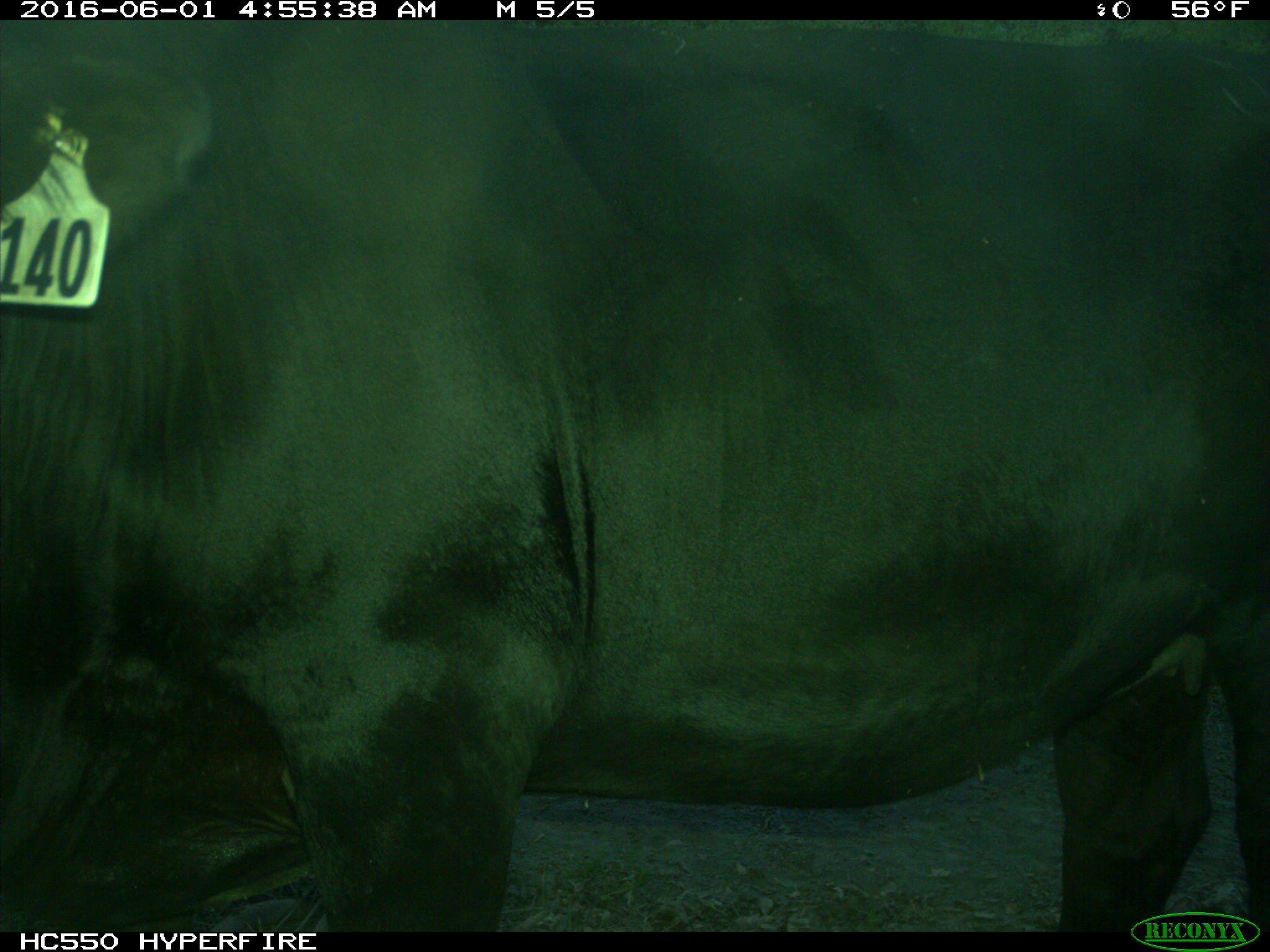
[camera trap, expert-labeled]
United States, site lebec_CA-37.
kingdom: Animalia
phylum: Chordata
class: Mammalia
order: Artiodactyla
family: Bovidae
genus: Bos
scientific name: Bos taurus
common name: domestic cow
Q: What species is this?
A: Bos taurus (domestic cow).